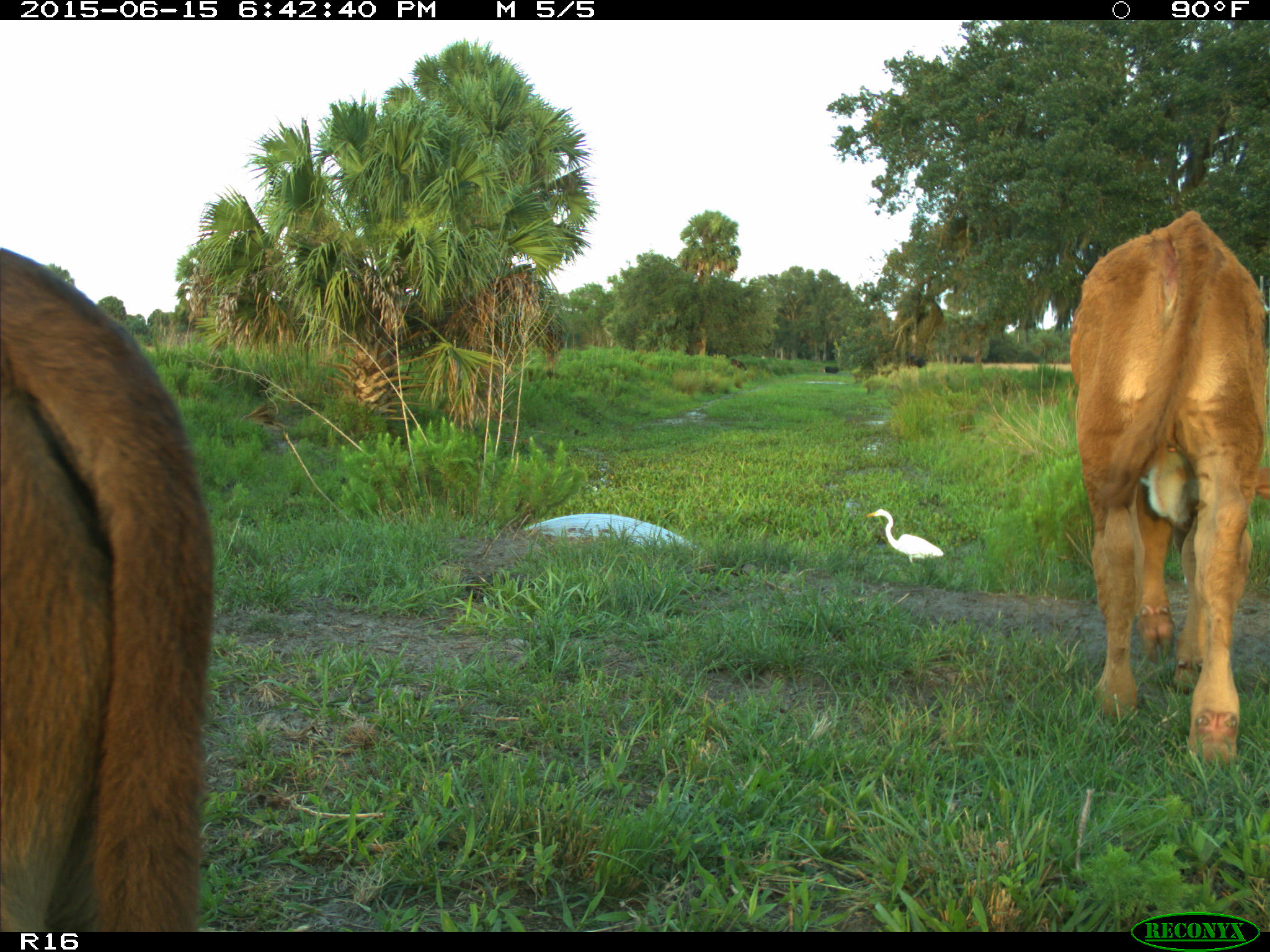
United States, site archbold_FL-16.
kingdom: Animalia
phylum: Chordata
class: Mammalia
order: Artiodactyla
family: Bovidae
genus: Bos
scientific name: Bos taurus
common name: domestic cow